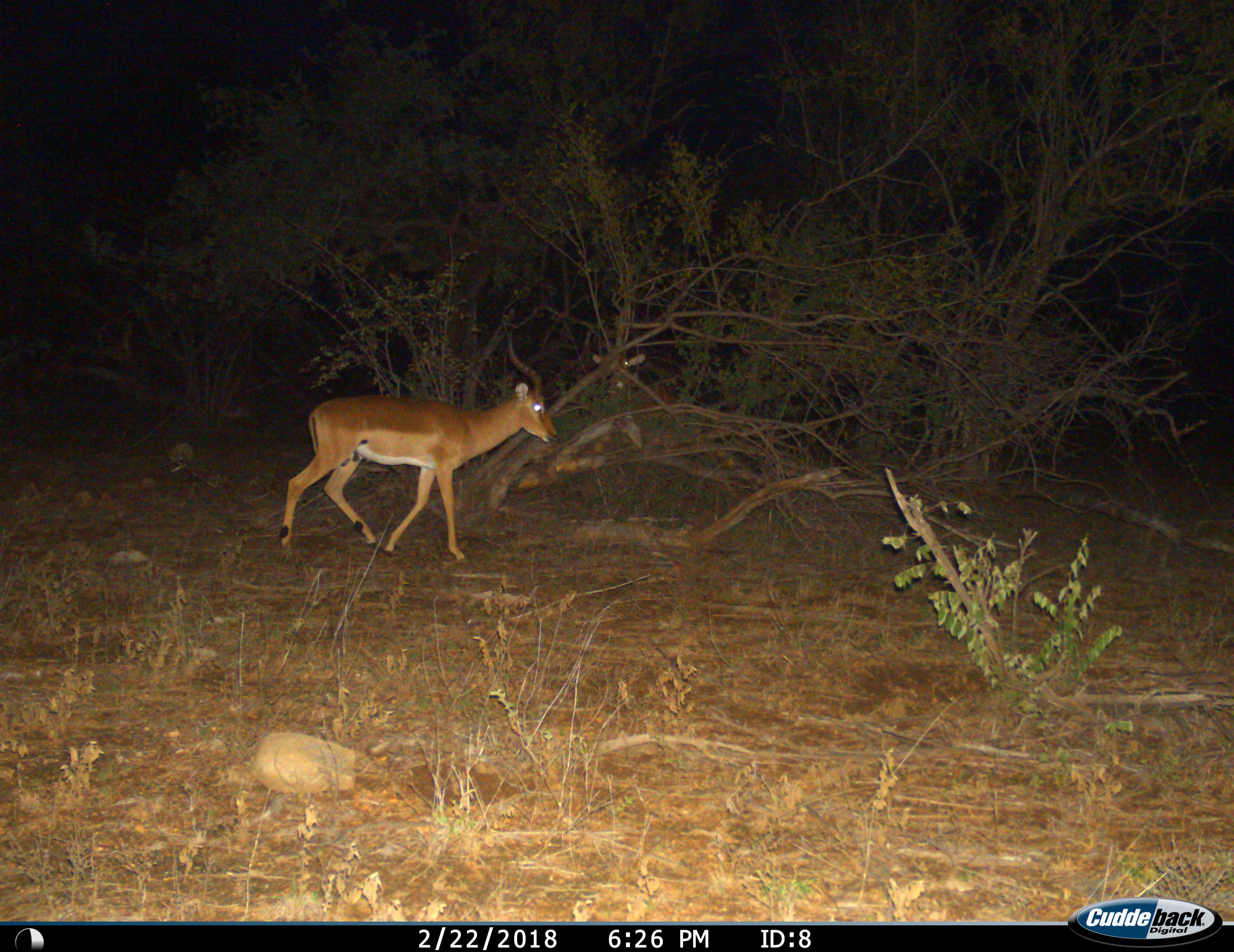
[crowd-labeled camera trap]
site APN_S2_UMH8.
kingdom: Animalia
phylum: Chordata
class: Mammalia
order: Artiodactyla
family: Bovidae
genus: Aepyceros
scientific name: Aepyceros melampus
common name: impala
Impala (Aepyceros melampus), count 2. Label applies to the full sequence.